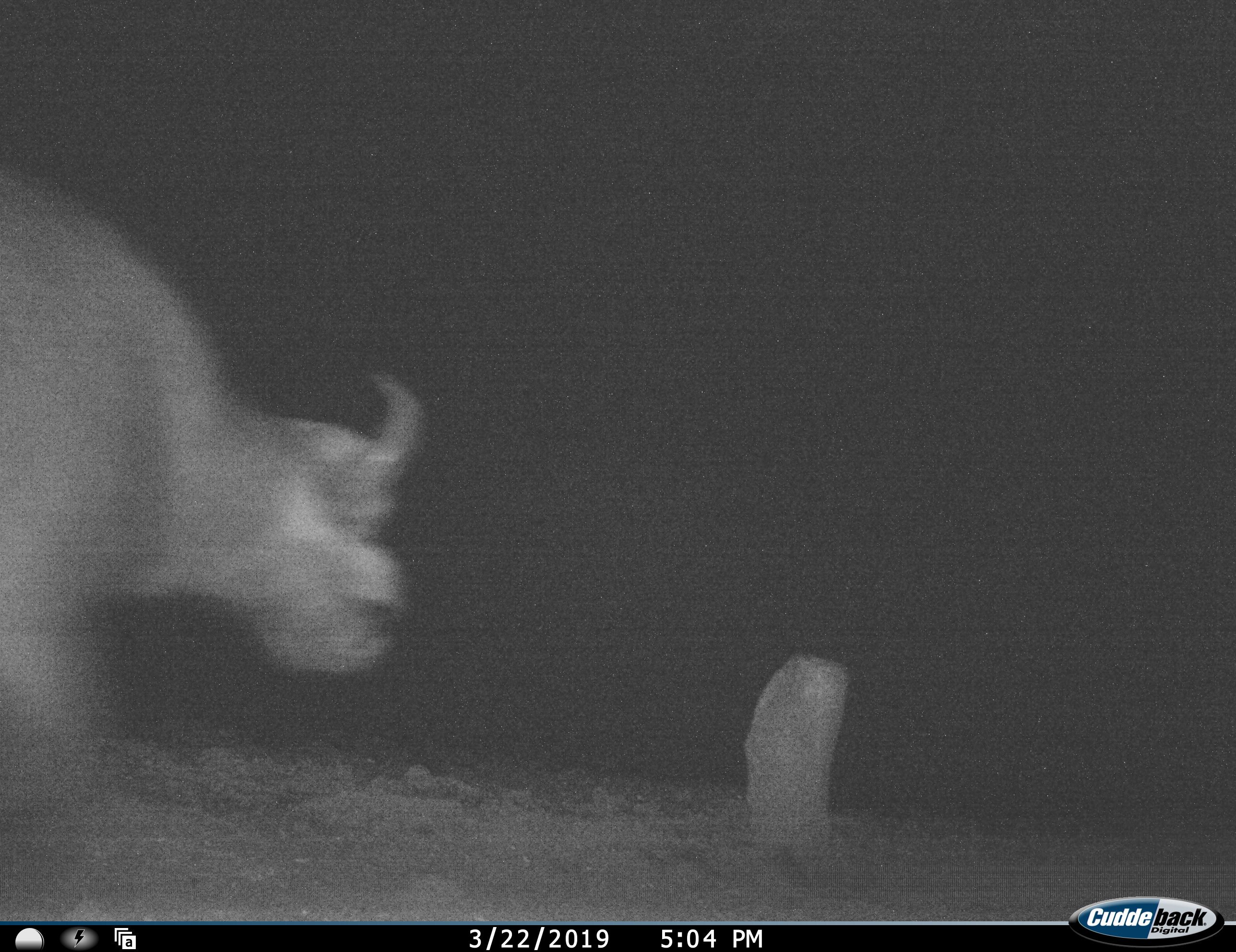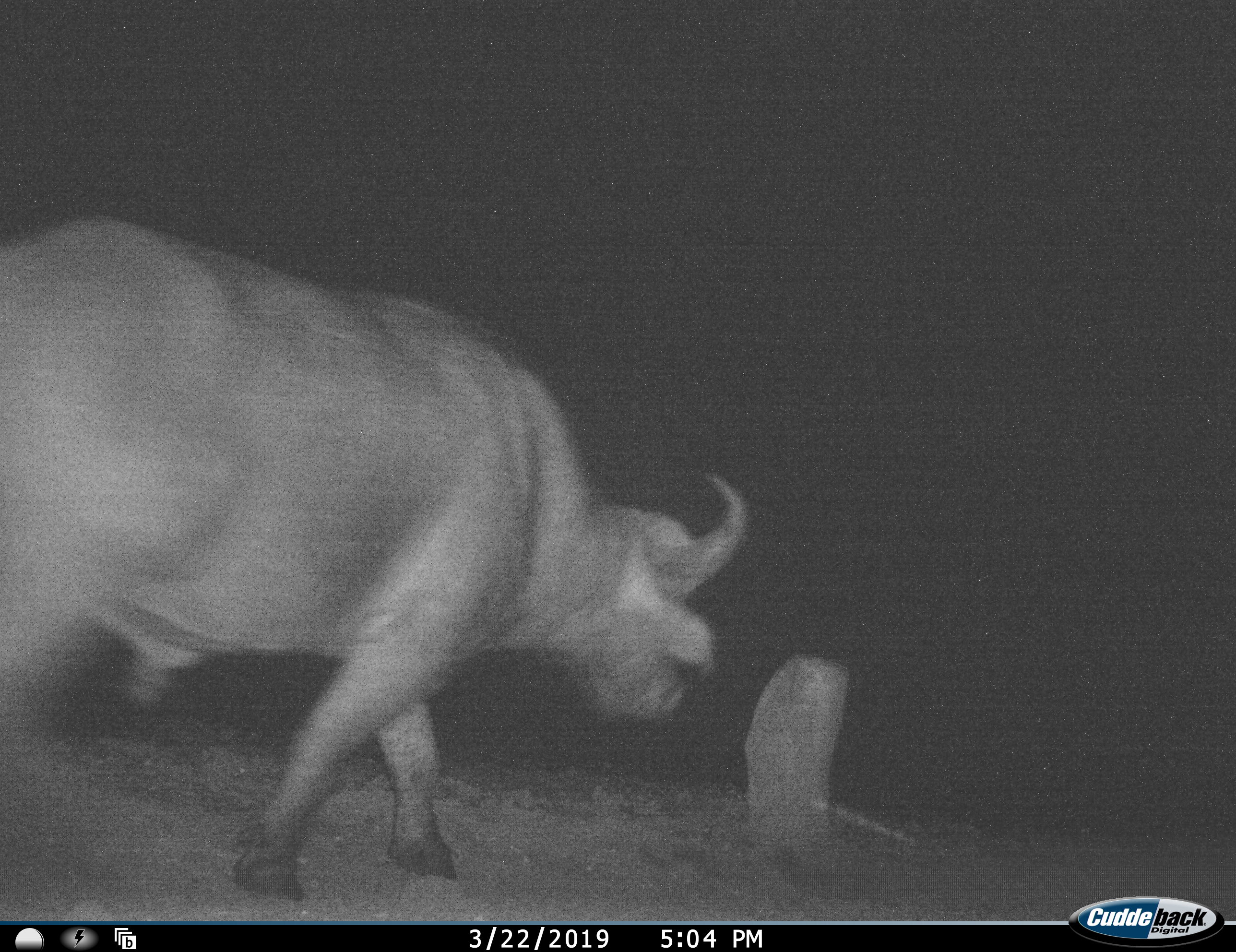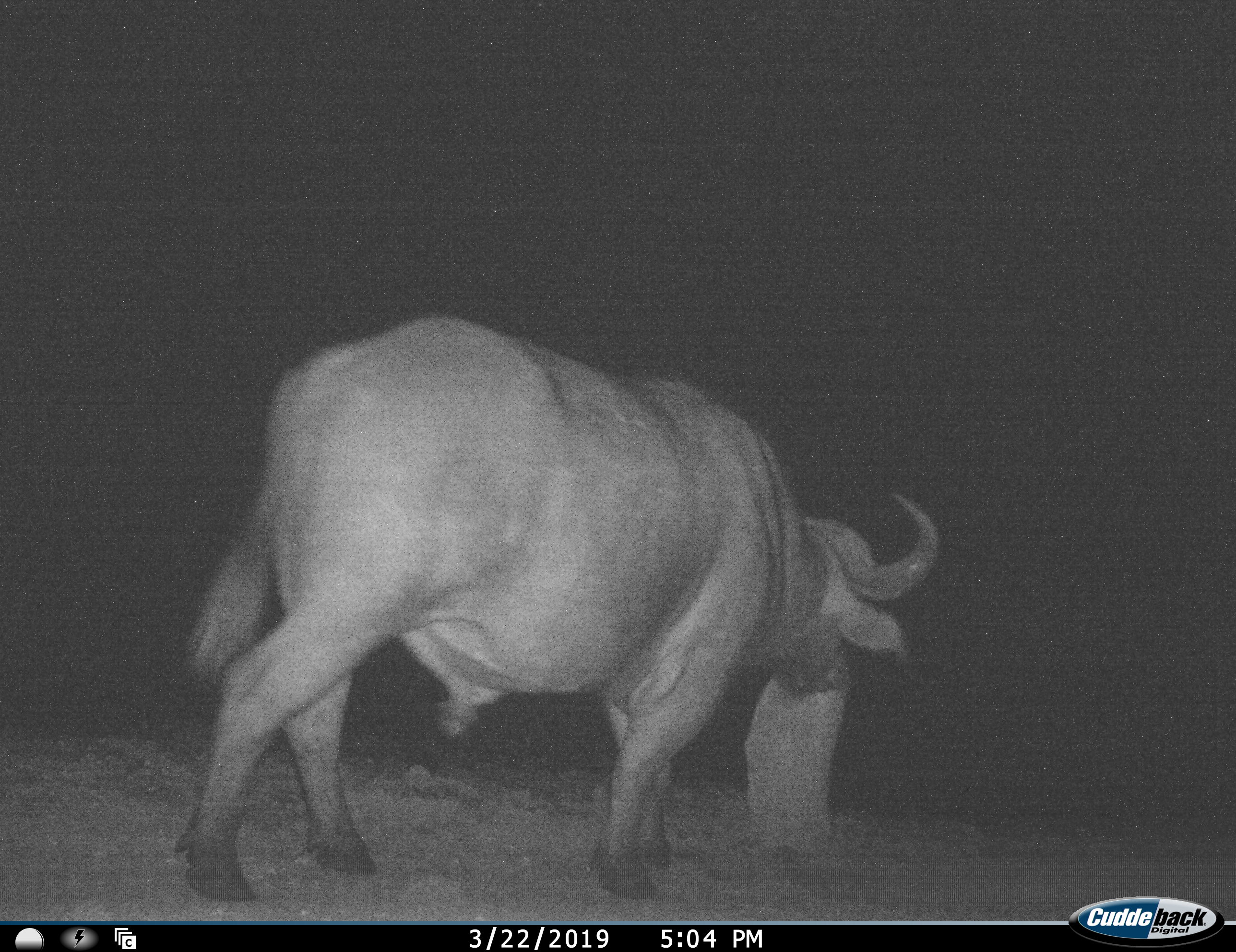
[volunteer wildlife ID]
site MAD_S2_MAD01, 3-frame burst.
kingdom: Animalia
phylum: Chordata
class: Mammalia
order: Artiodactyla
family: Bovidae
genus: Syncerus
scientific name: Syncerus caffer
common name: african buffalo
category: buffalo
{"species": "buffalo (african buffalo) (Syncerus caffer)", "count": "1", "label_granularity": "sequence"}